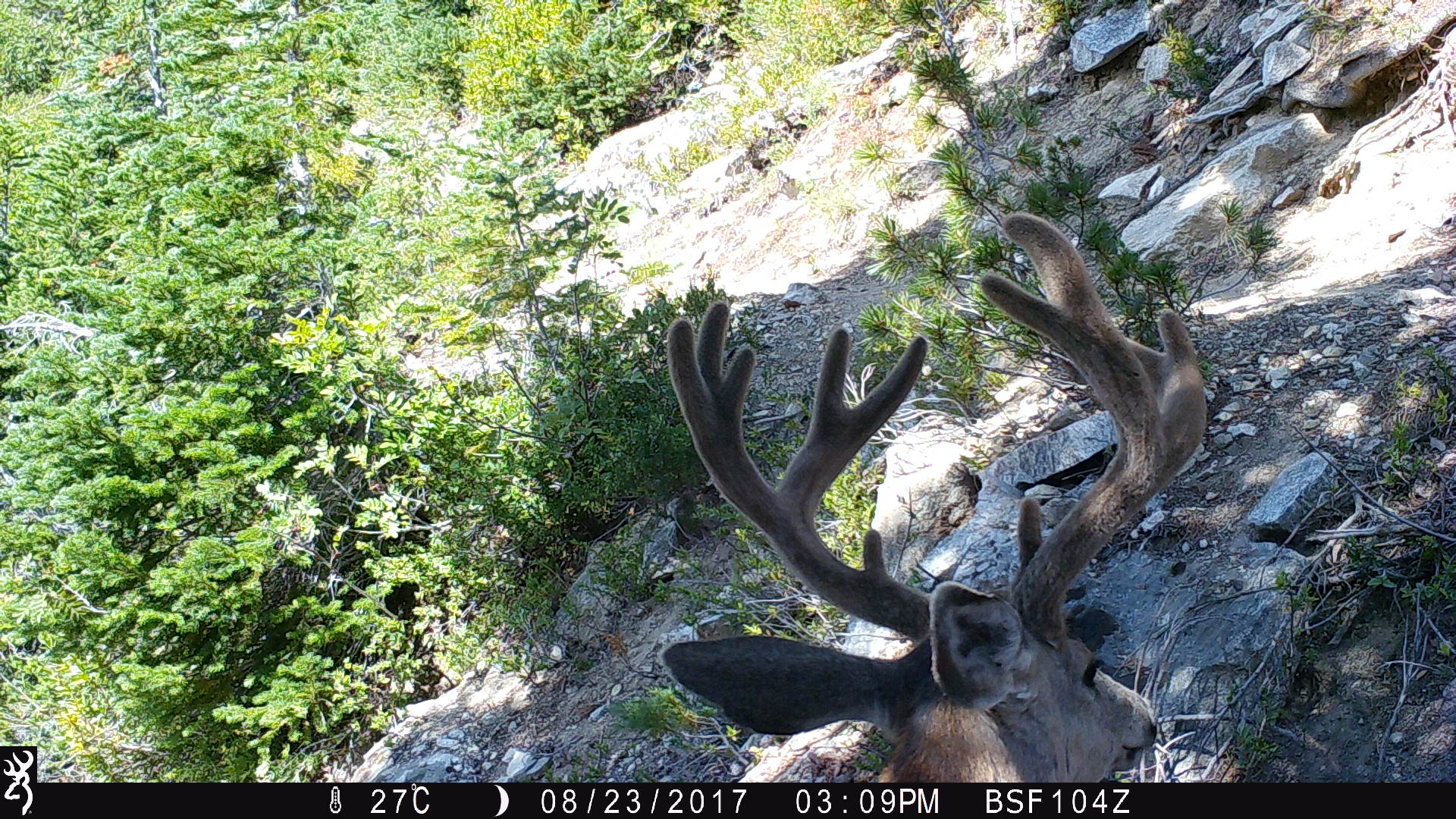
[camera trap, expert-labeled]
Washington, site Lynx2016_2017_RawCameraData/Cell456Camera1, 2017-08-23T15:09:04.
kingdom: Animalia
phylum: Chordata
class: Mammalia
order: Artiodactyla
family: Cervidae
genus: Odocoileus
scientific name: Odocoileus hemionus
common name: mule deer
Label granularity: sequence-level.